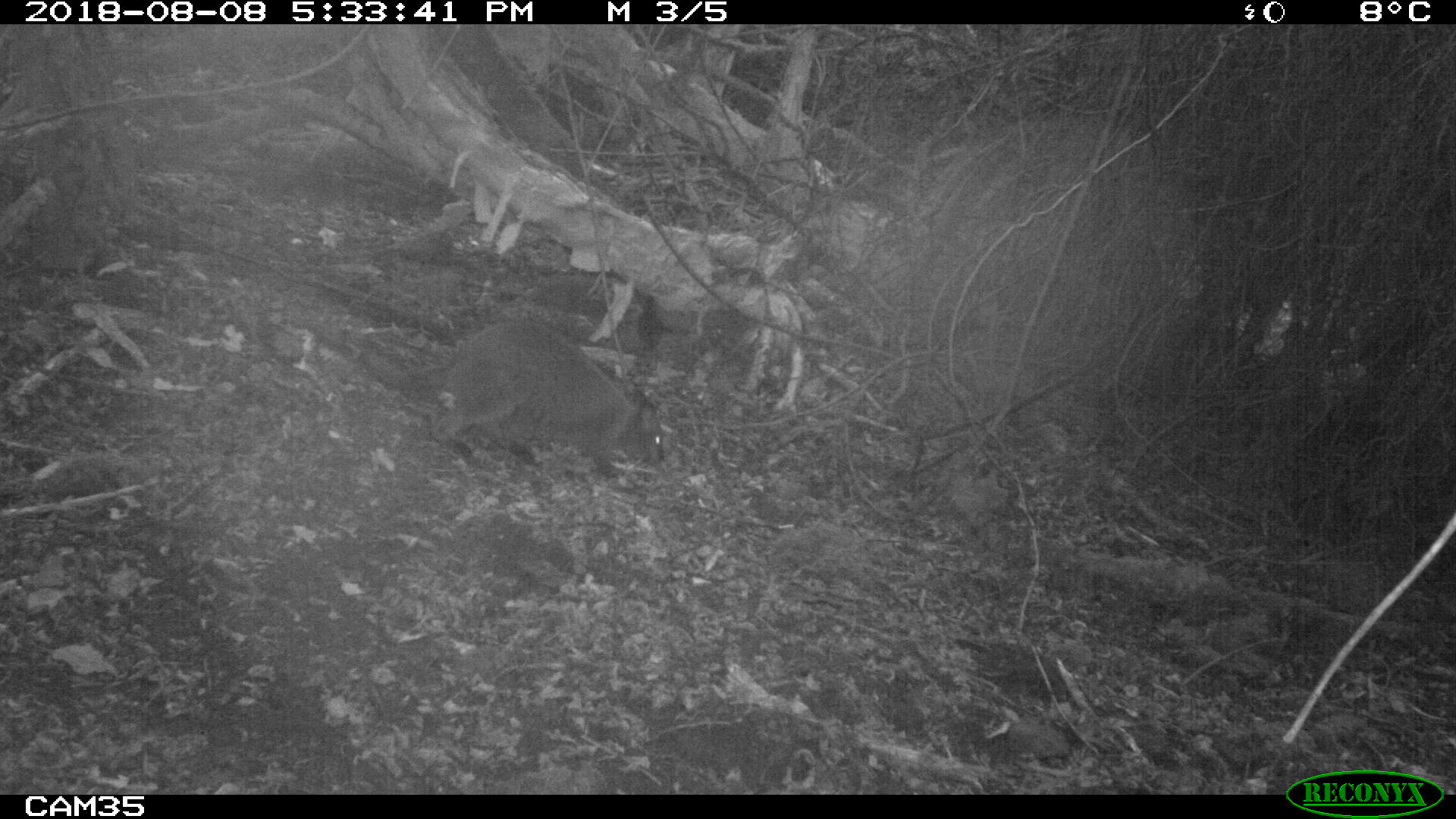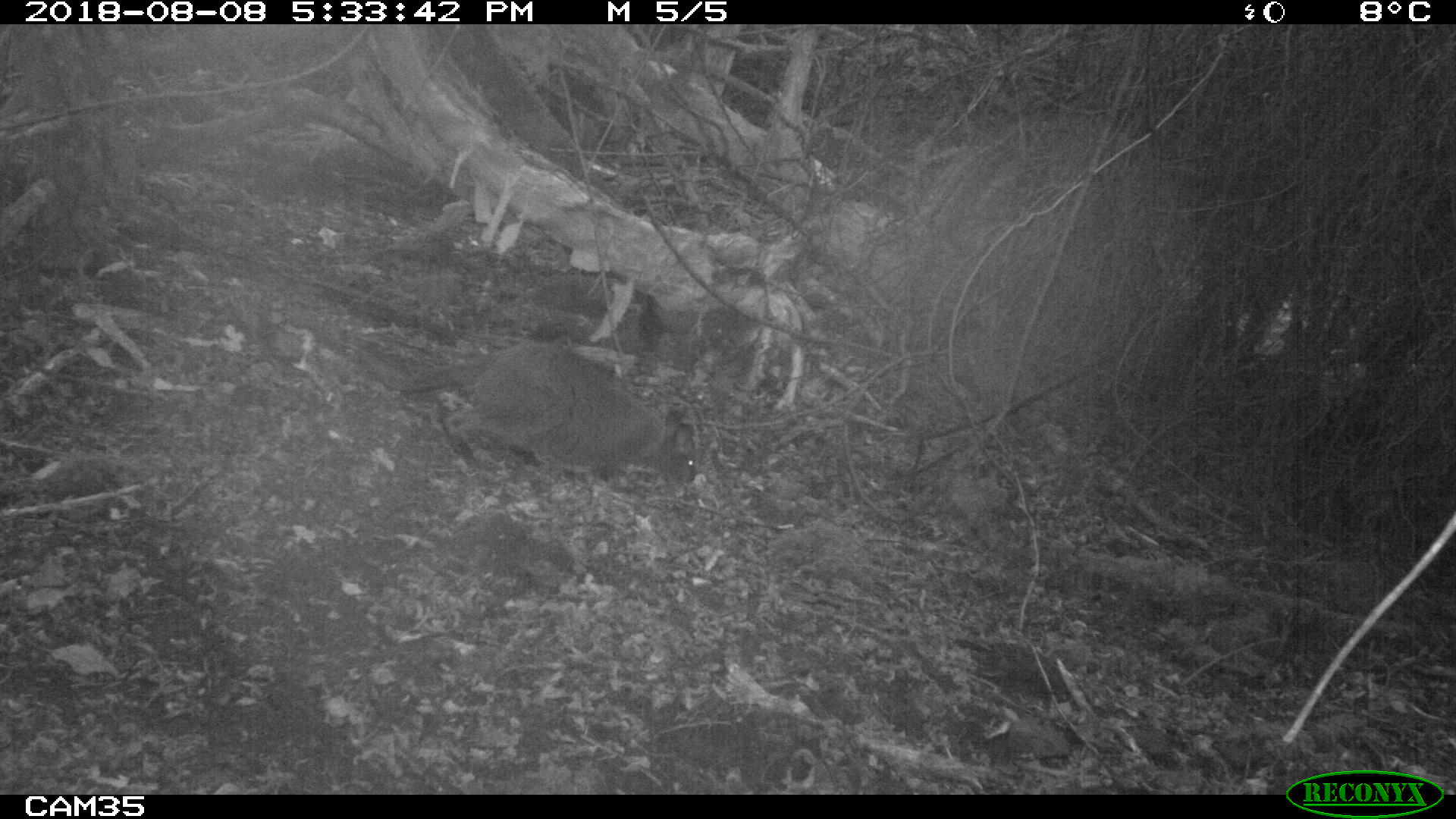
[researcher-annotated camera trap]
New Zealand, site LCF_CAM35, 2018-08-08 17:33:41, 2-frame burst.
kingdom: Animalia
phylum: Chordata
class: Mammalia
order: Diprotodontia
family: Macropodidae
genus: Notamacropus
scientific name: Notamacropus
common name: wallaby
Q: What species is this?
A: Wallaby (Notamacropus).